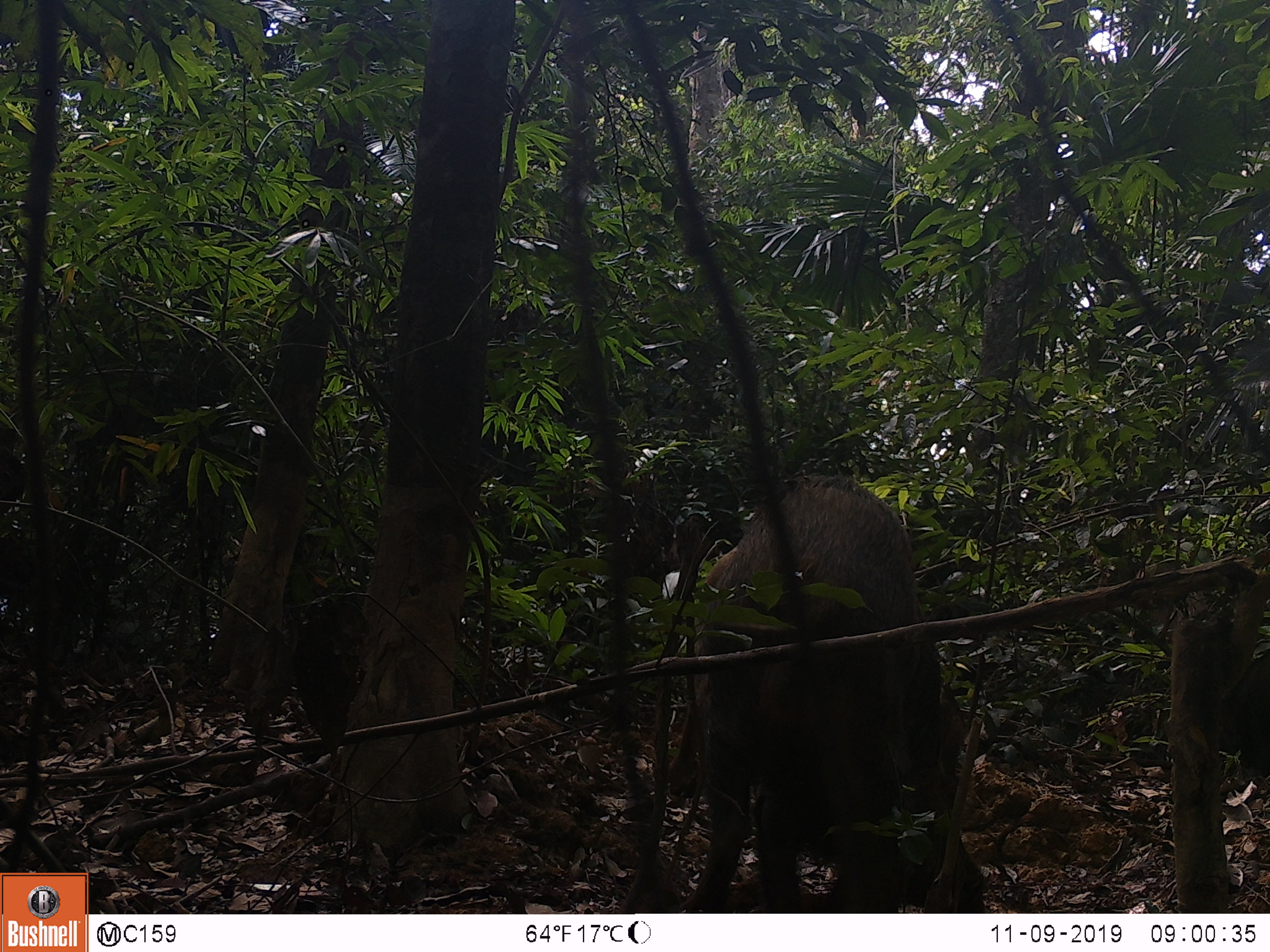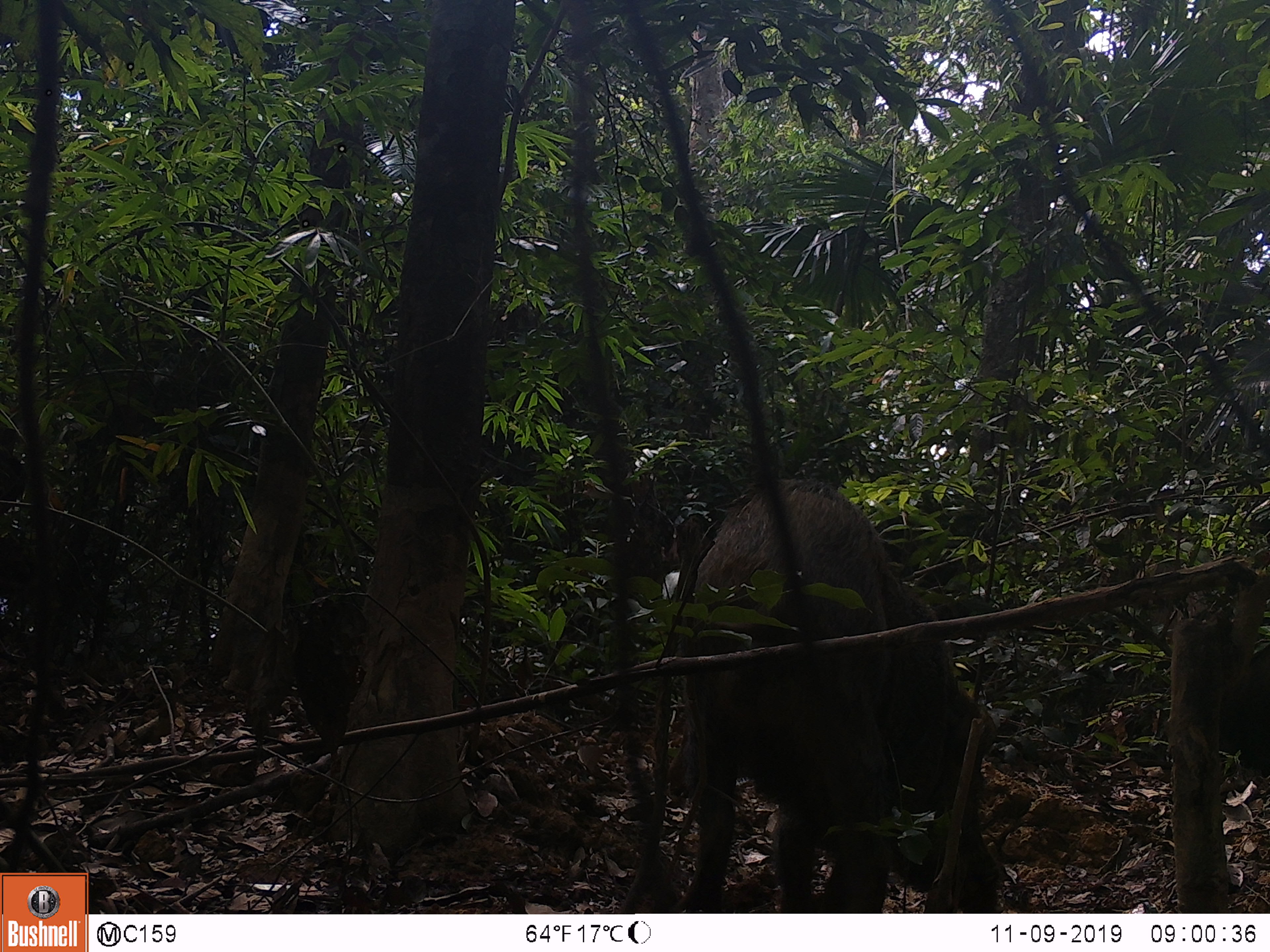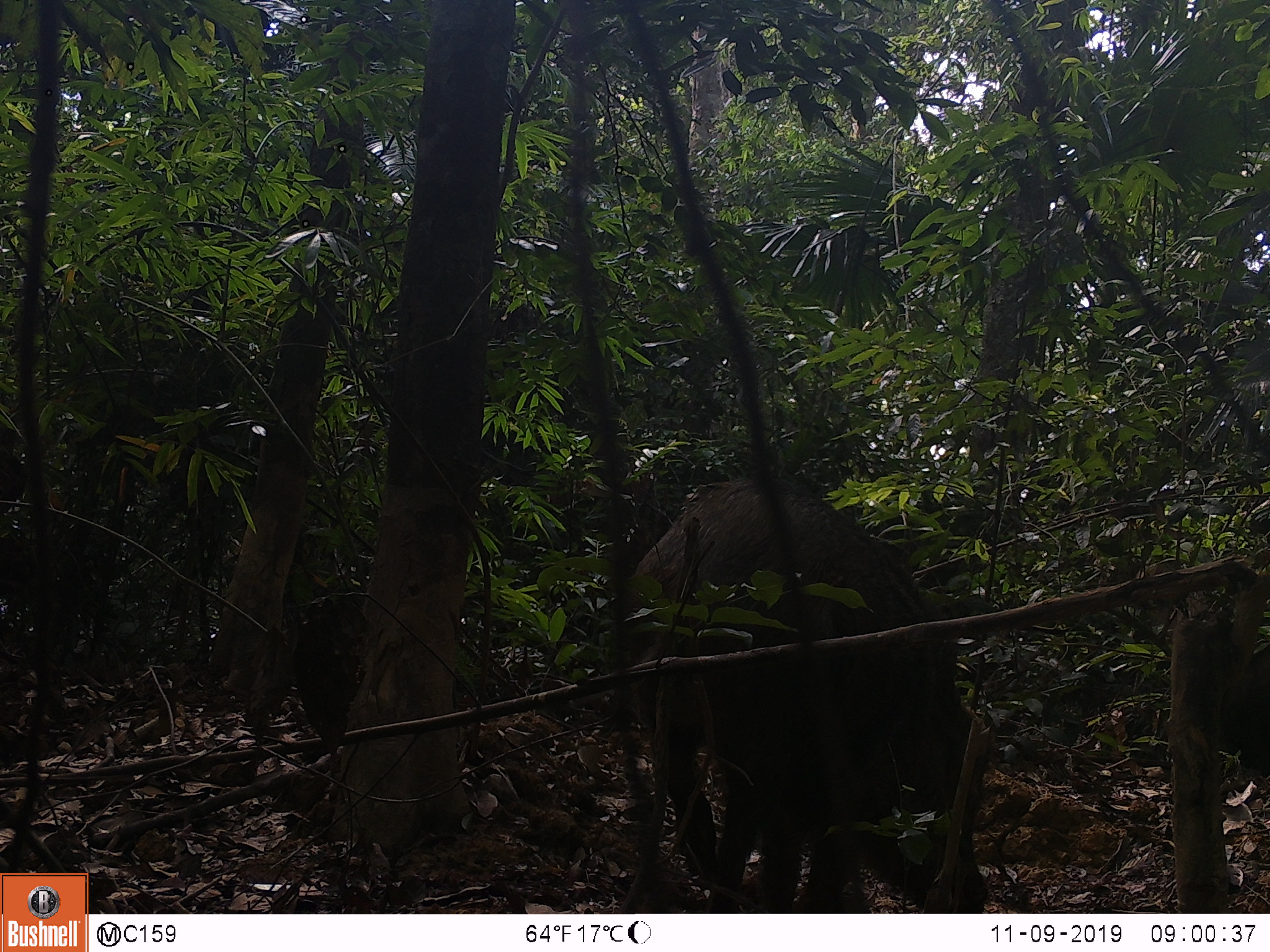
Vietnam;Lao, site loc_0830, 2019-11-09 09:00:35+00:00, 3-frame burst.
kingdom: Animalia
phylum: Chordata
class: Mammalia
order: Artiodactyla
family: Suidae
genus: Sus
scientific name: Sus scrofa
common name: eurasian wild pig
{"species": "eurasian wild pig (Sus scrofa)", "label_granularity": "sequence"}